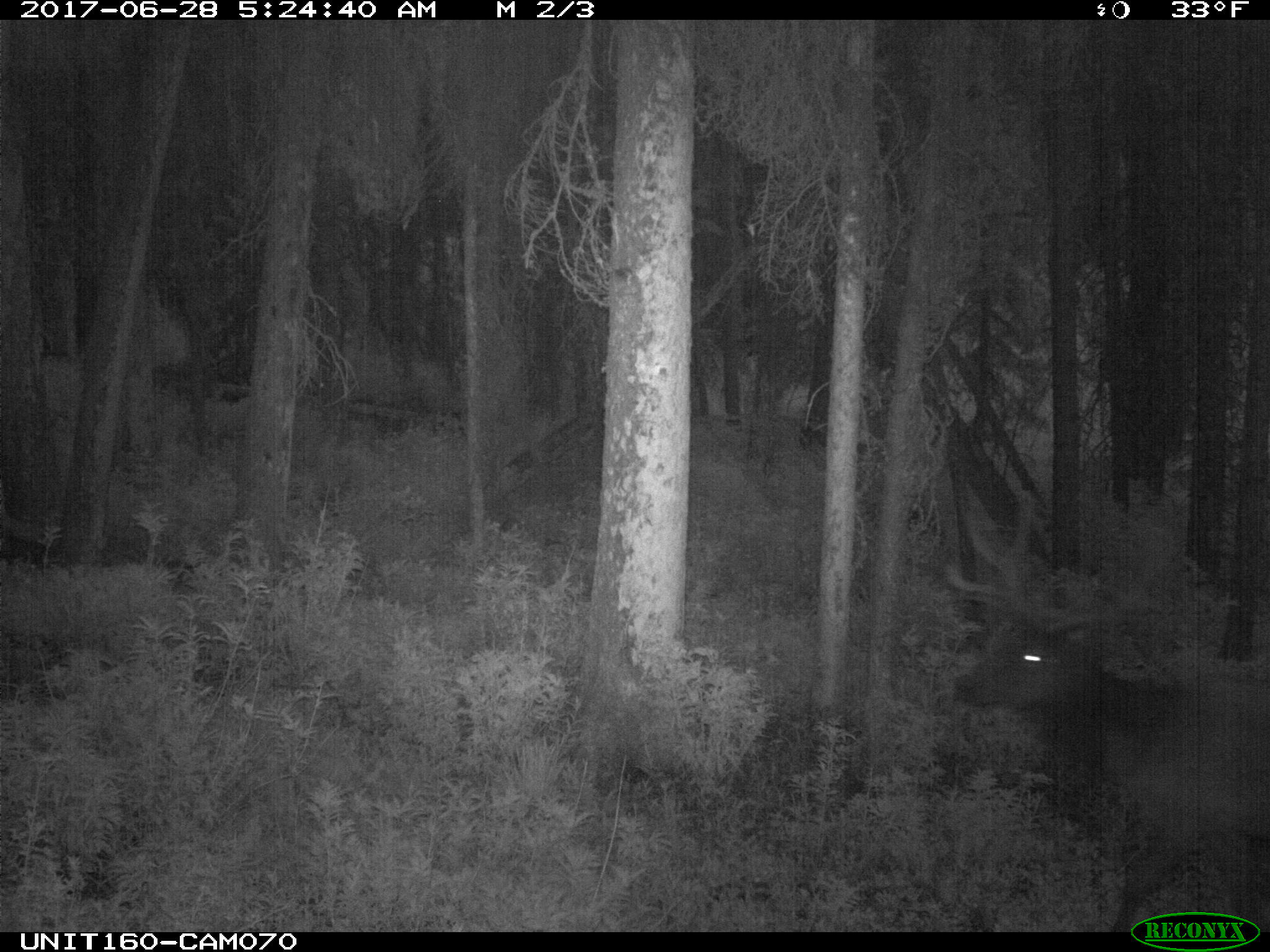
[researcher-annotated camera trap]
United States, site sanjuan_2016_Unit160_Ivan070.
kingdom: Animalia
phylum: Chordata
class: Mammalia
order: Artiodactyla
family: Cervidae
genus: Cervus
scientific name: Cervus elaphus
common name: red deer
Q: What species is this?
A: Cervus elaphus (red deer).